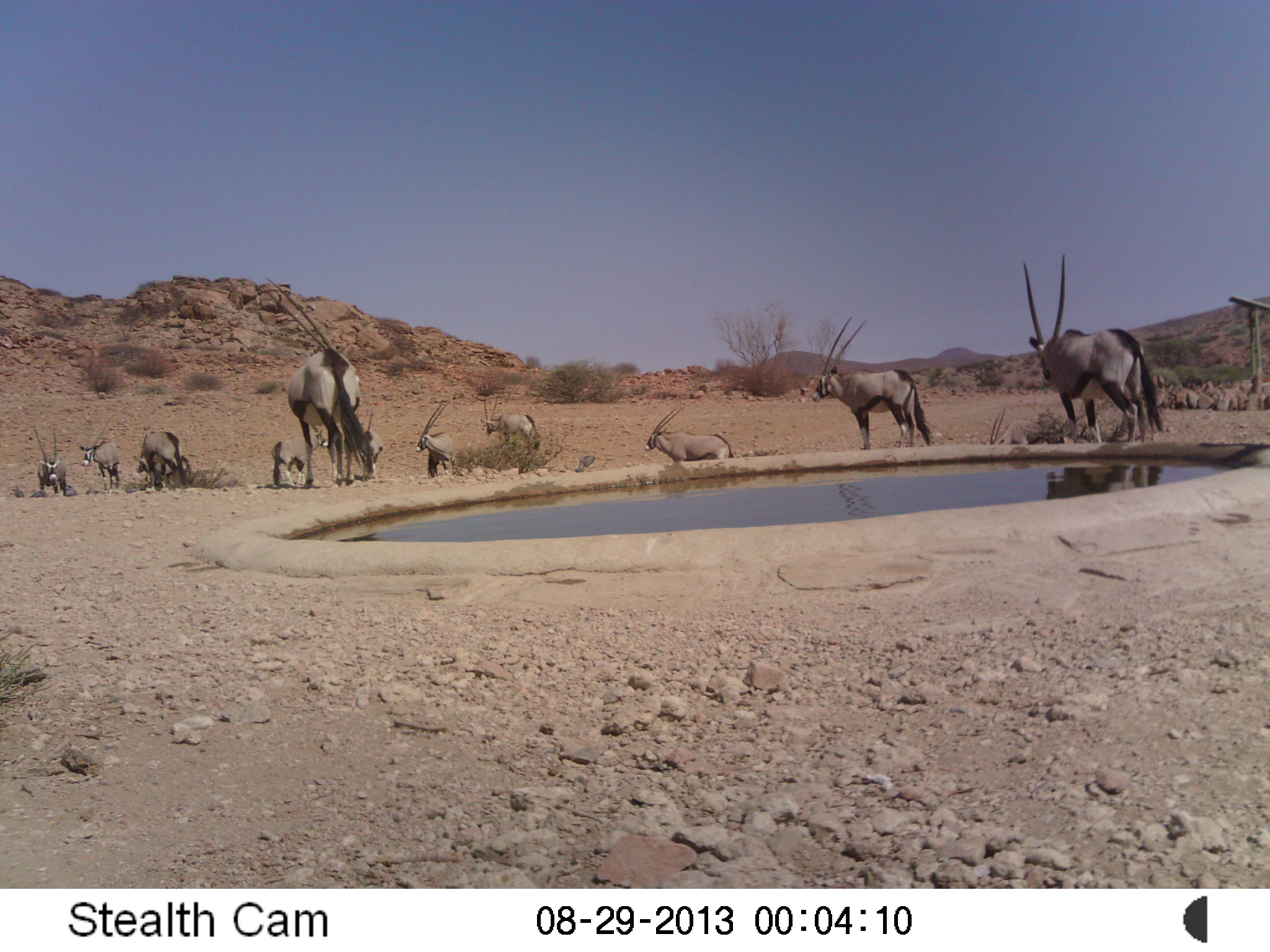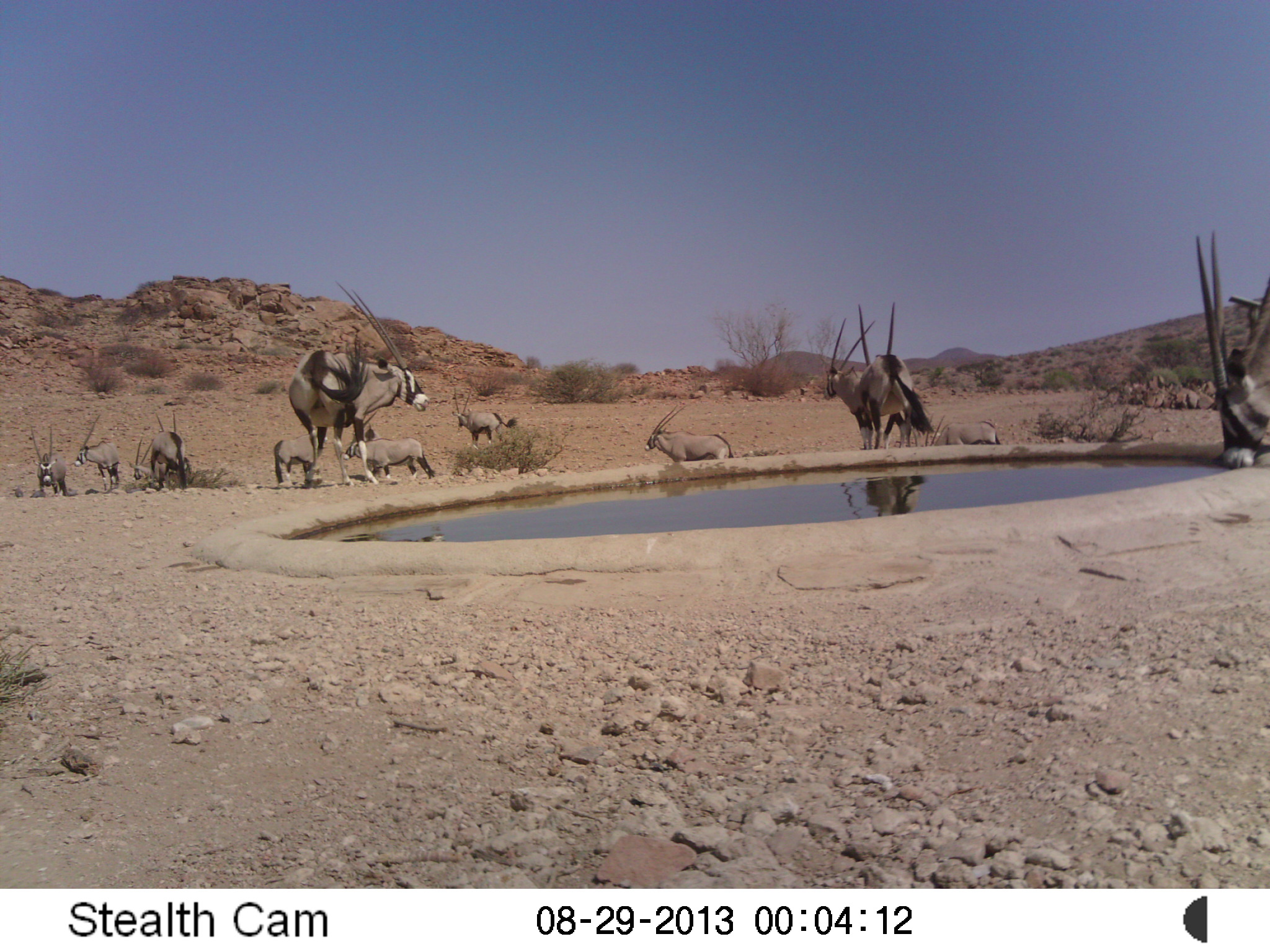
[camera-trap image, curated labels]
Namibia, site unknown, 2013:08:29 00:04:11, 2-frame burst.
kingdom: Animalia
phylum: Chordata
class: Mammalia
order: Artiodactyla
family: Bovidae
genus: Oryx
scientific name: Oryx gazella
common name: gemsbok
Oryx gazella (gemsbok).